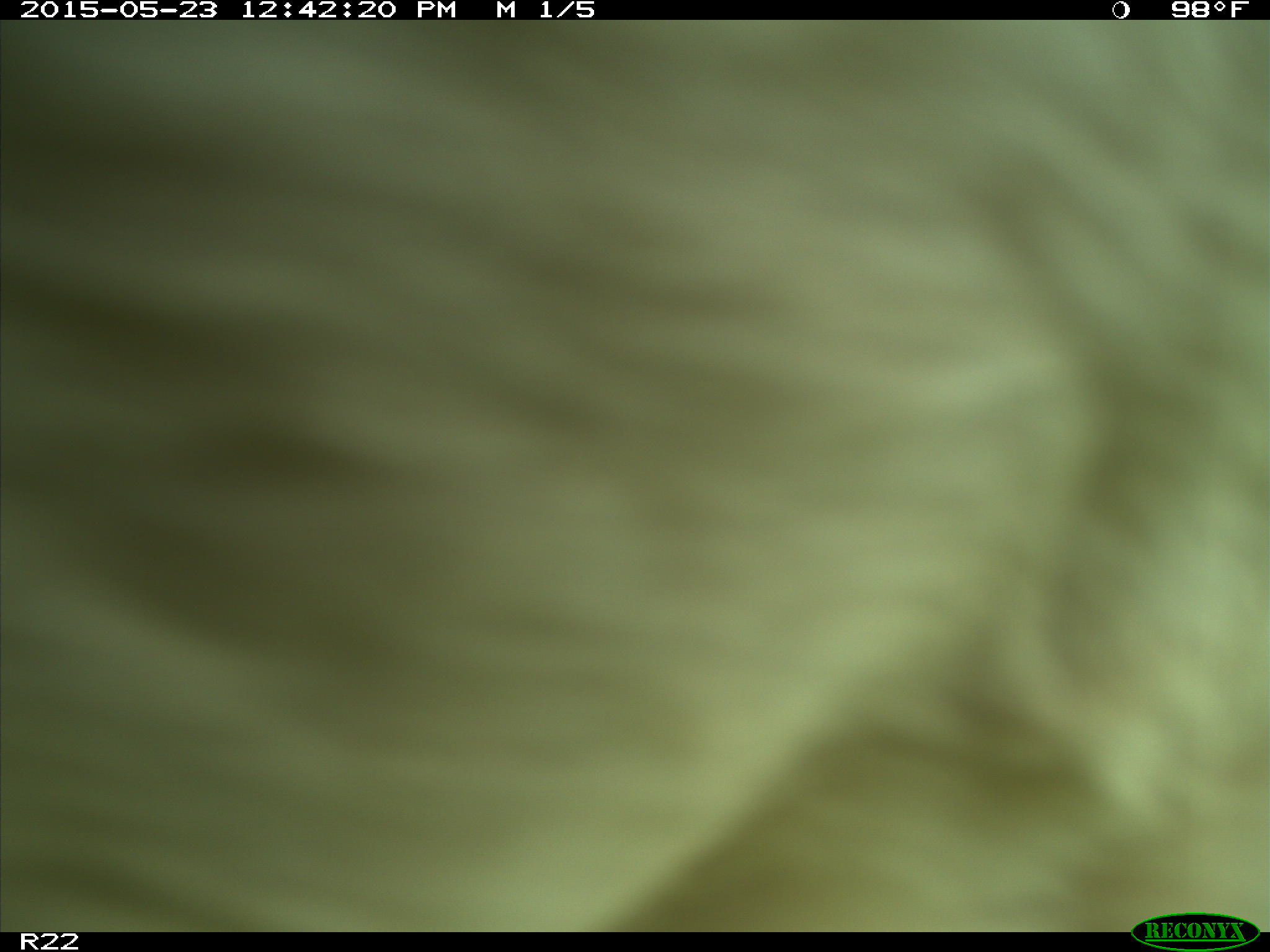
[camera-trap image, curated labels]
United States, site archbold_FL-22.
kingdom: Animalia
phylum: Chordata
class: Mammalia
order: Artiodactyla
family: Bovidae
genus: Bos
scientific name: Bos taurus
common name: domestic cow